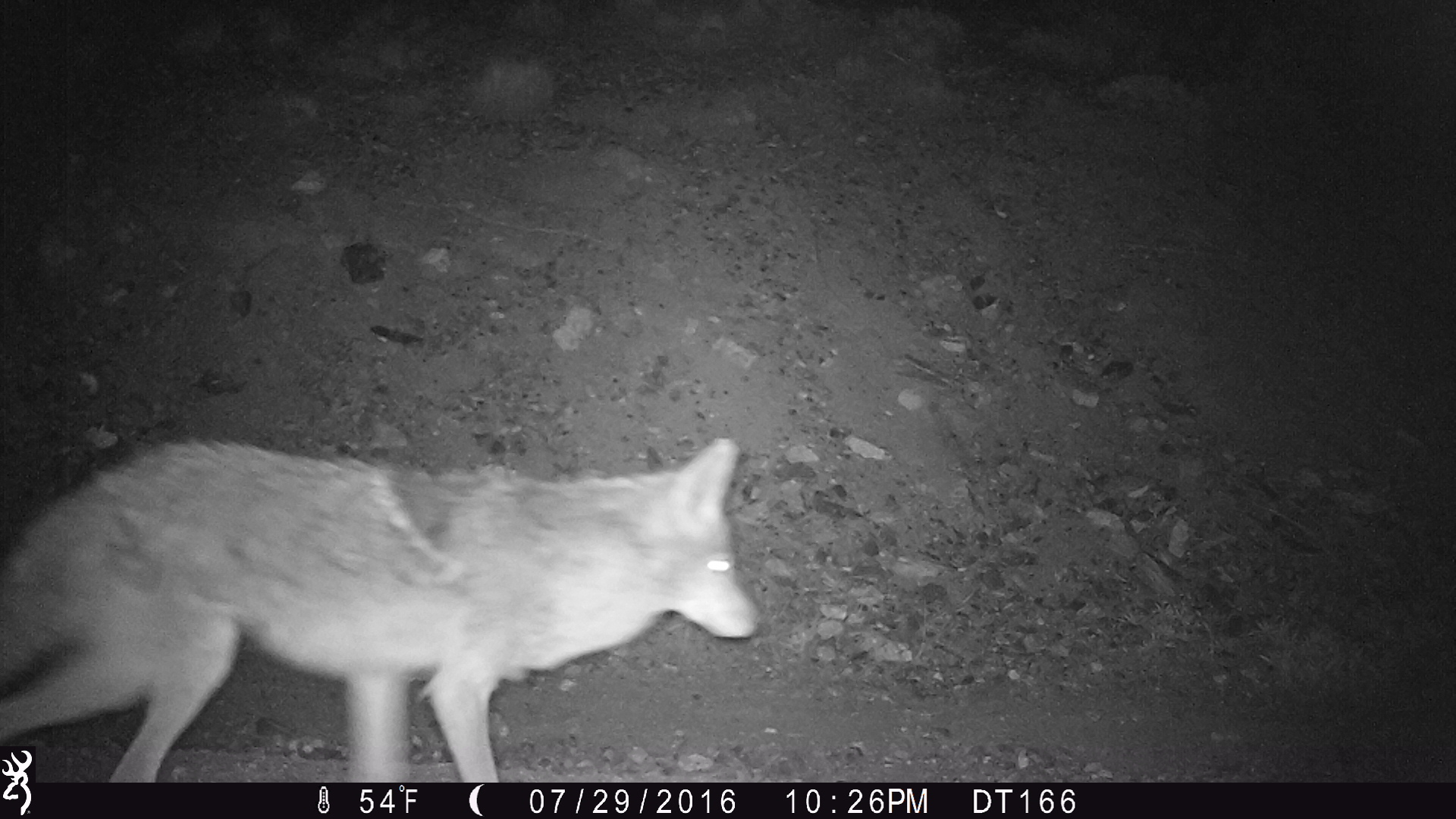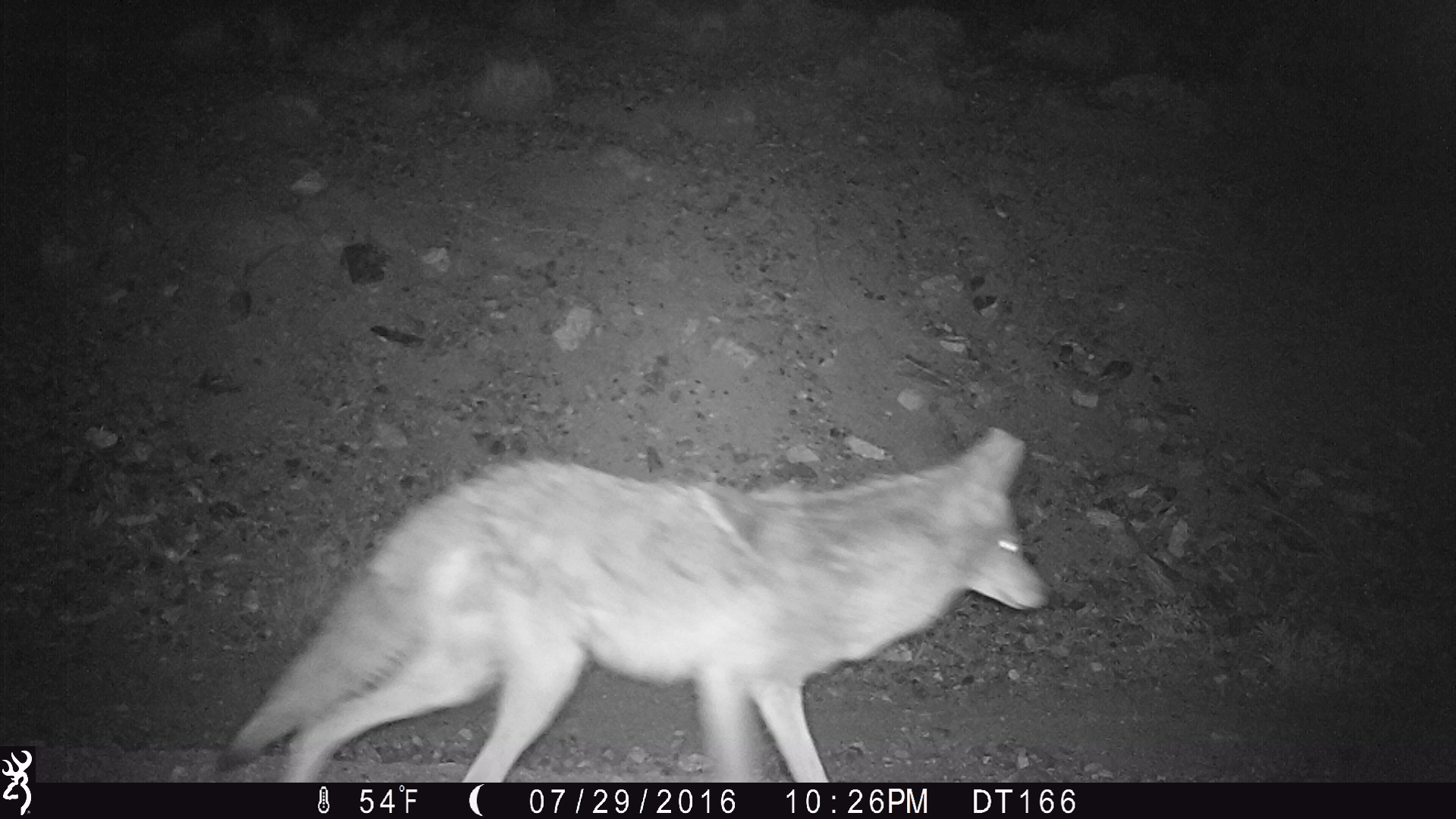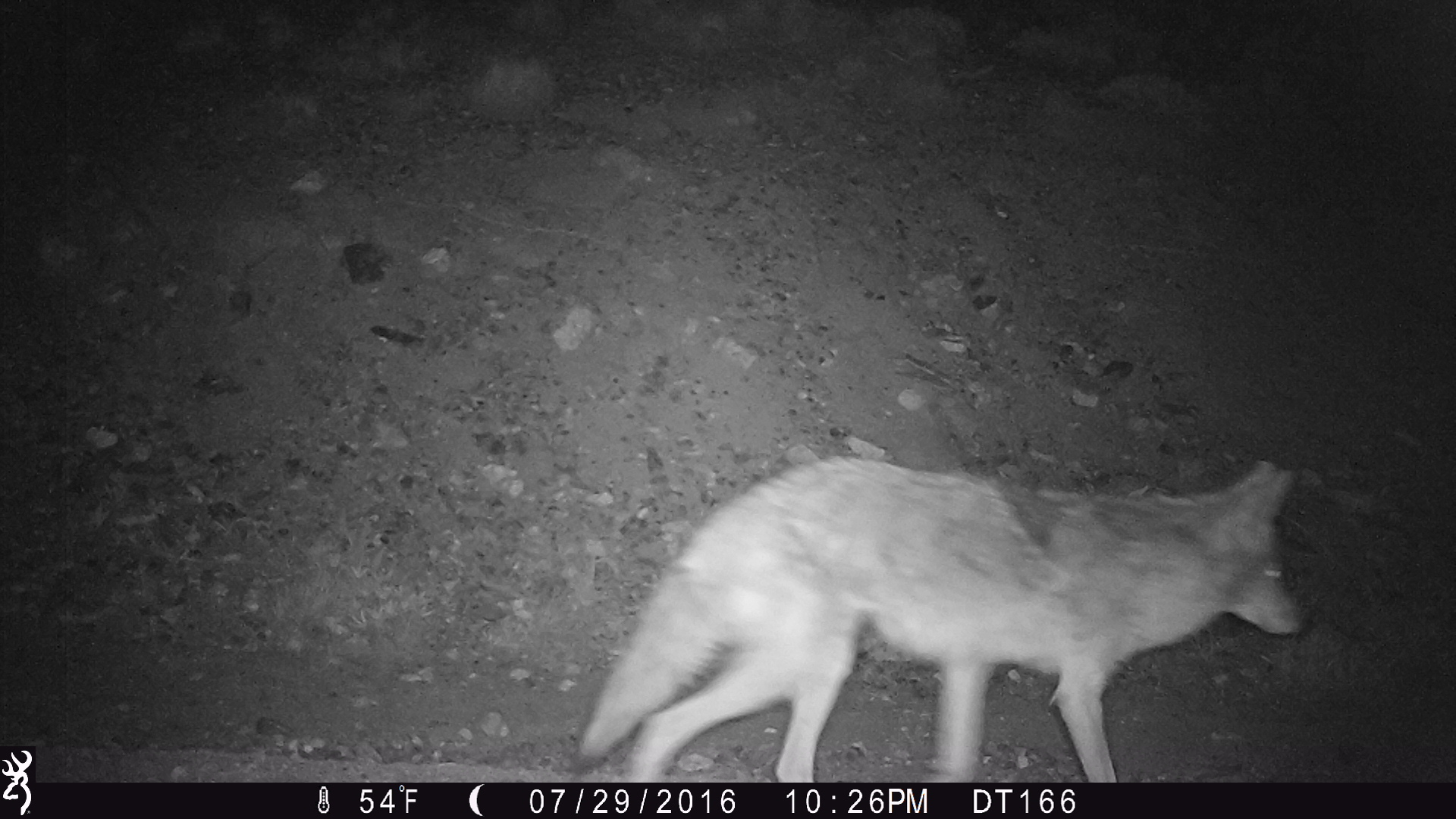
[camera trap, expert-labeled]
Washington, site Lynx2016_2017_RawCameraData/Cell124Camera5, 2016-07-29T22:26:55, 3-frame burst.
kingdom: Animalia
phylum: Chordata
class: Mammalia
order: Carnivora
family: Canidae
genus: Canis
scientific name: Canis latrans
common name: coyote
Canis latrans (coyote). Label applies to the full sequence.